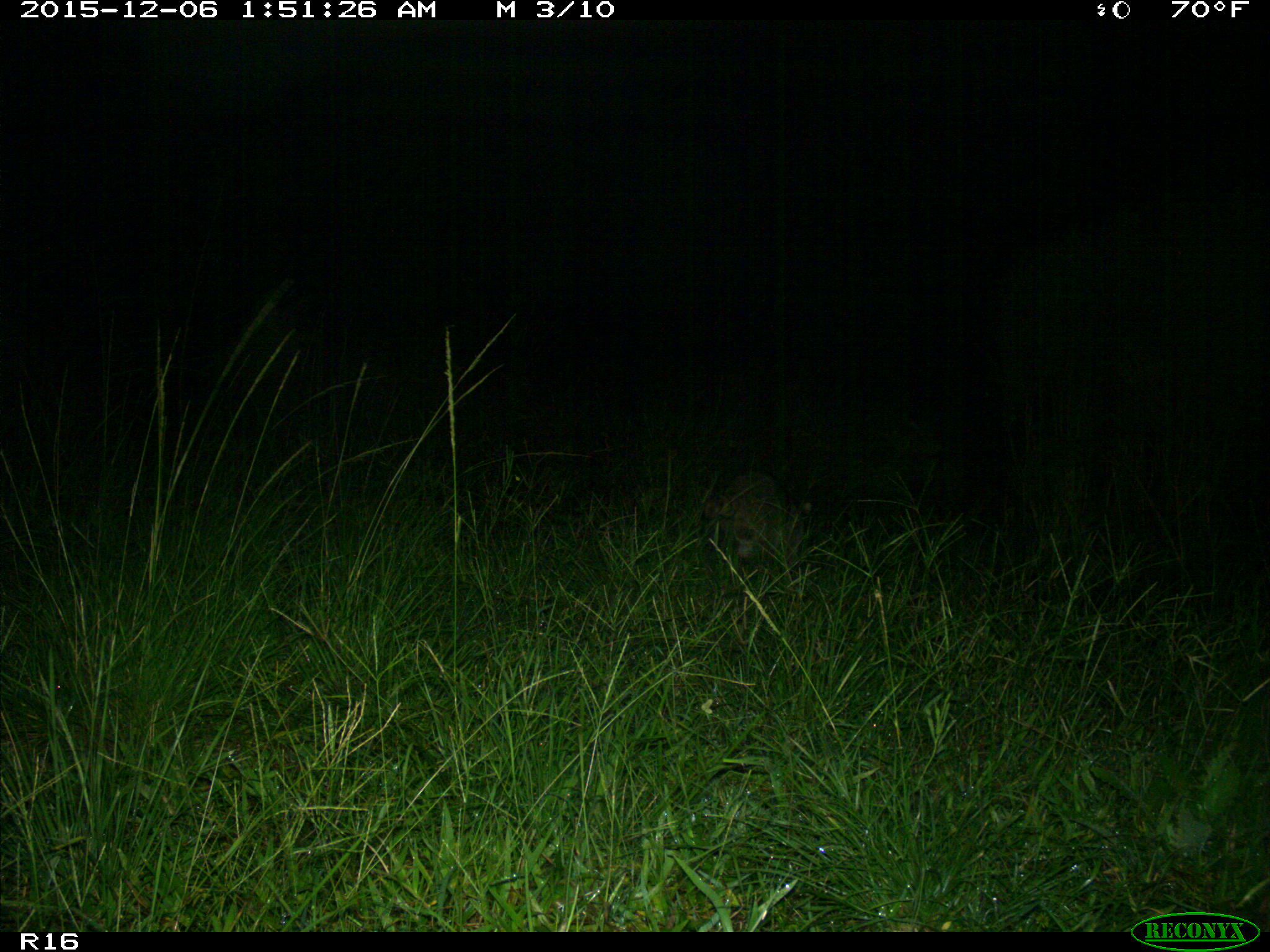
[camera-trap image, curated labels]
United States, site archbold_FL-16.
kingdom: Animalia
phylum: Chordata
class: Mammalia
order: Carnivora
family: Procyonidae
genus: Procyon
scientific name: Procyon lotor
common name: common raccoon